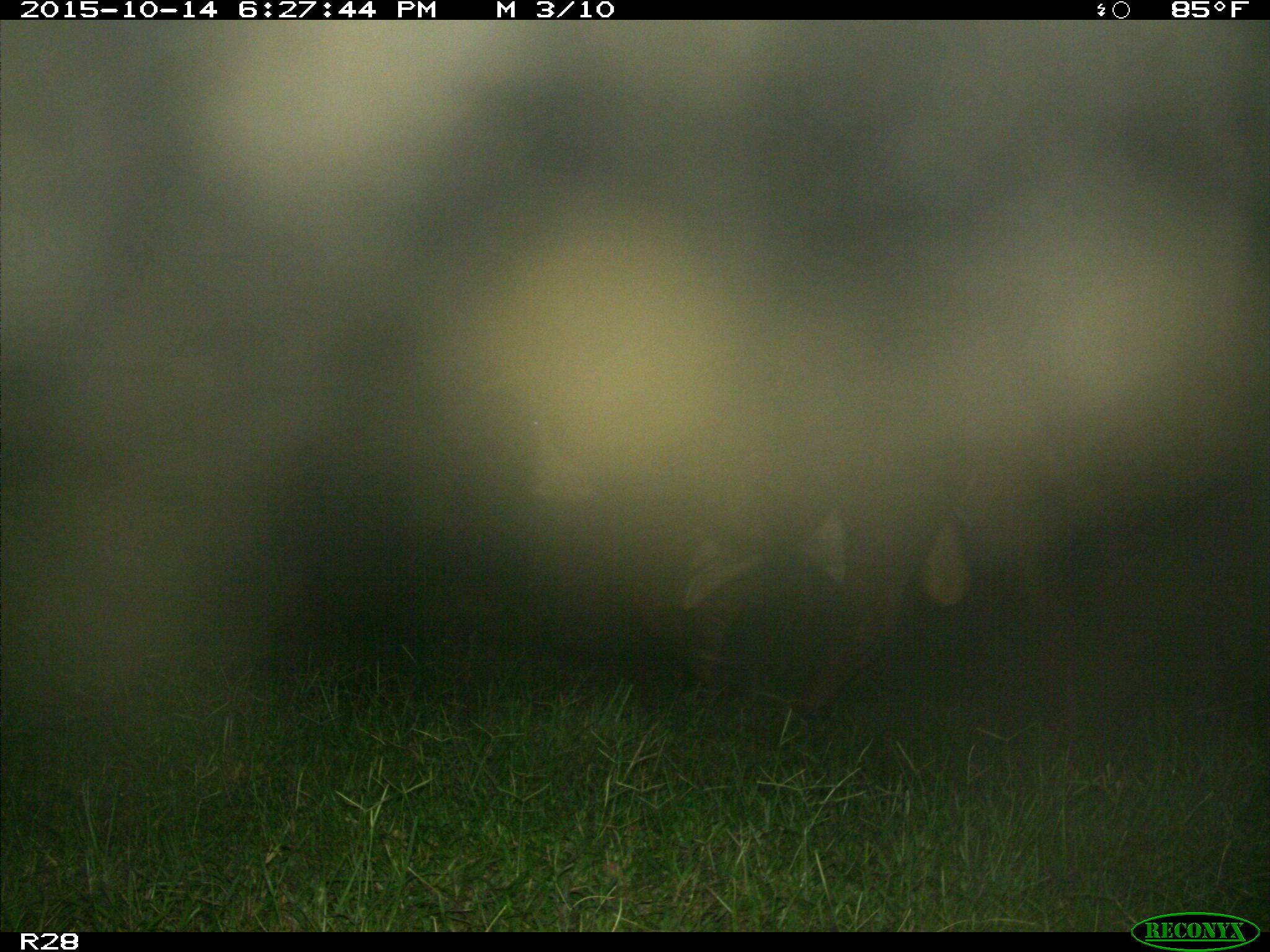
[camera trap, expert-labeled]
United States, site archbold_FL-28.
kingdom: Animalia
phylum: Chordata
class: Mammalia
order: Artiodactyla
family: Bovidae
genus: Bos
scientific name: Bos taurus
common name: domestic cow